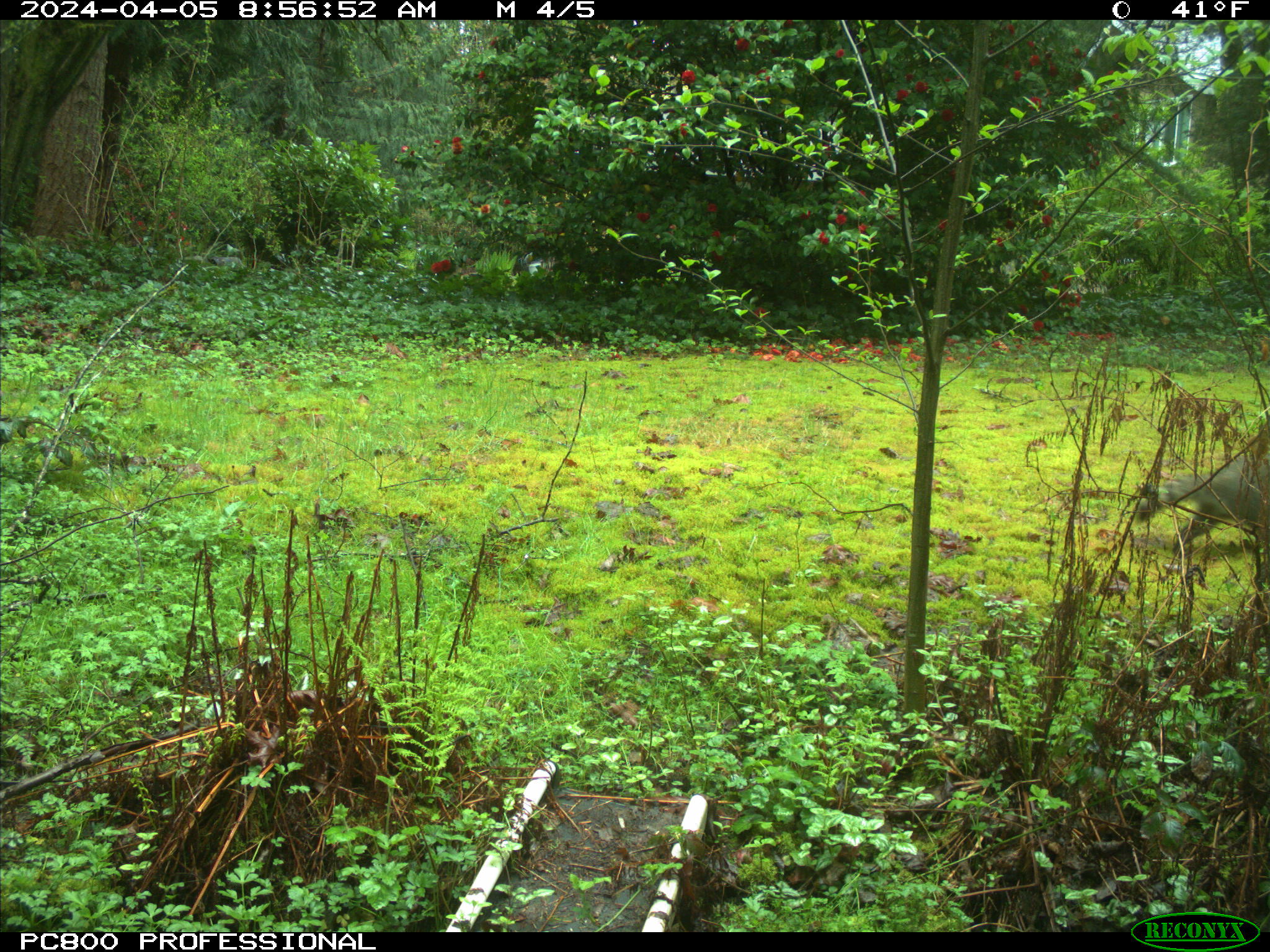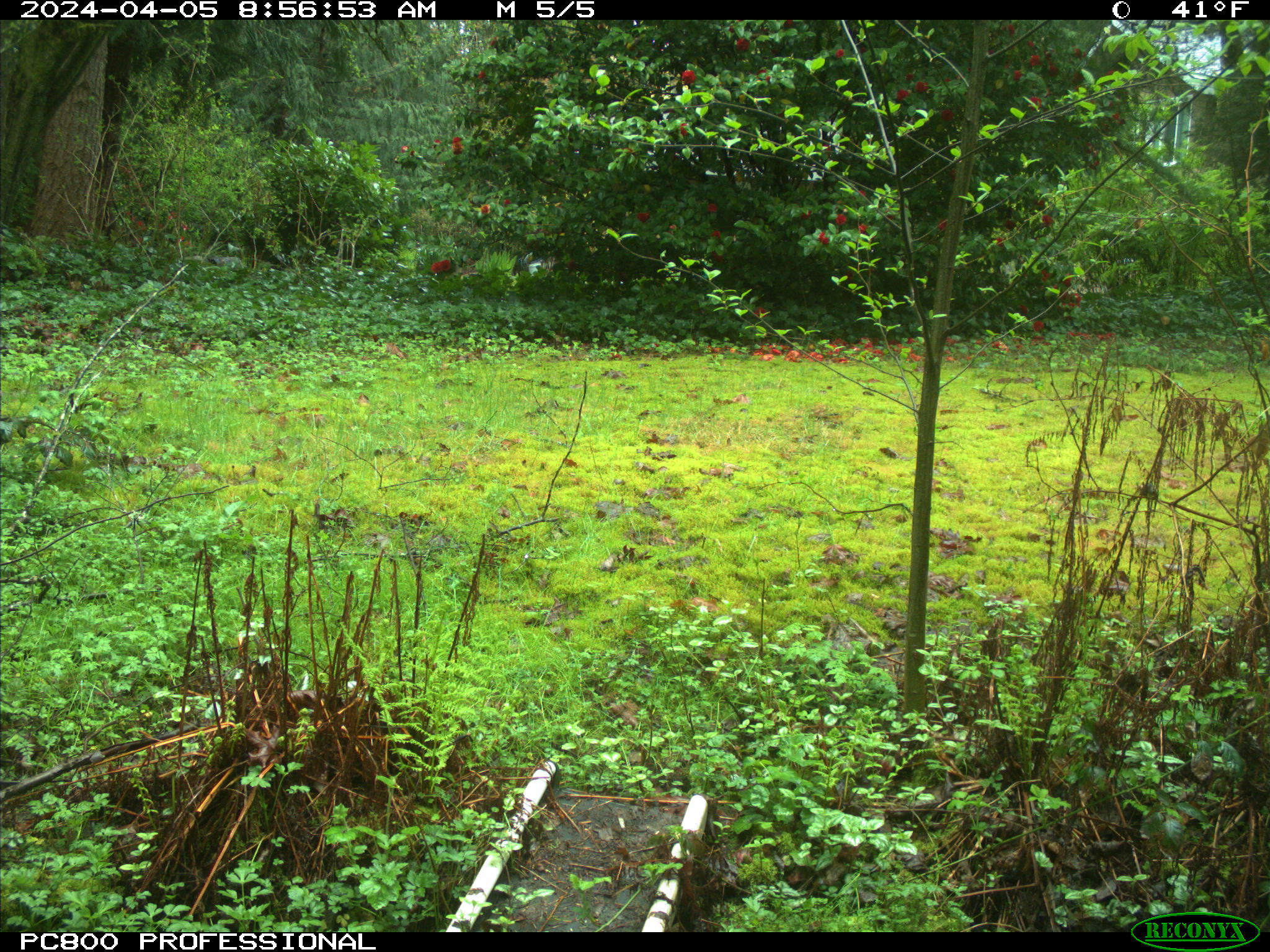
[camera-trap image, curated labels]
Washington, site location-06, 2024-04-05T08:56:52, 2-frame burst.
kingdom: Animalia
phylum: Chordata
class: Mammalia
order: Carnivora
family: Procyonidae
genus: Procyon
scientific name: Procyon lotor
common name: common raccoon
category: raccoon